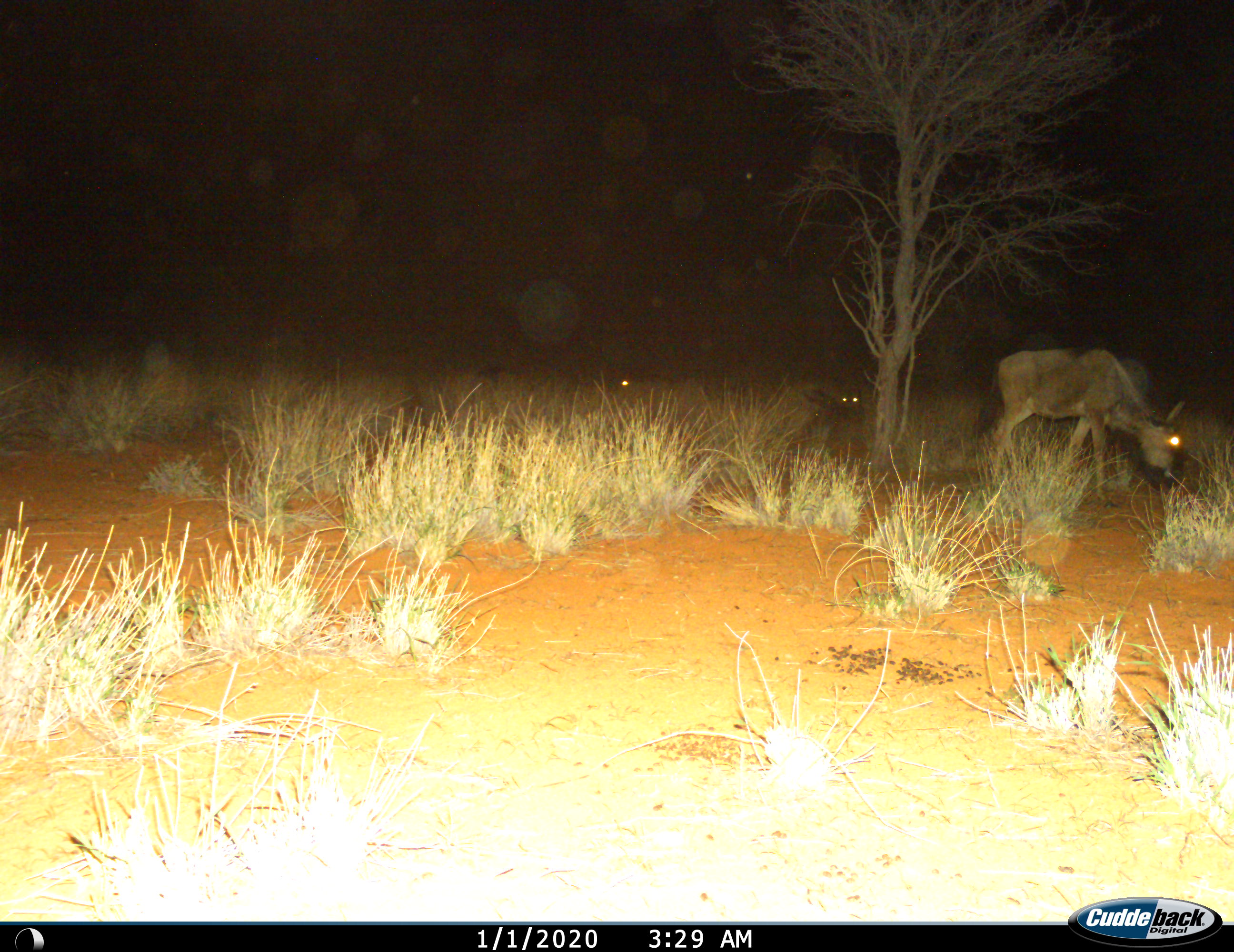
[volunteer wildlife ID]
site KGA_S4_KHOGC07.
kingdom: Animalia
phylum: Chordata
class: Mammalia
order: Artiodactyla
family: Bovidae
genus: Connochaetes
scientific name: Connochaetes taurinus taurinus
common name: blue wildebeest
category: wildebeestblue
Wildebeestblue (blue wildebeest) (Connochaetes taurinus taurinus), count 2. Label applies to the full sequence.